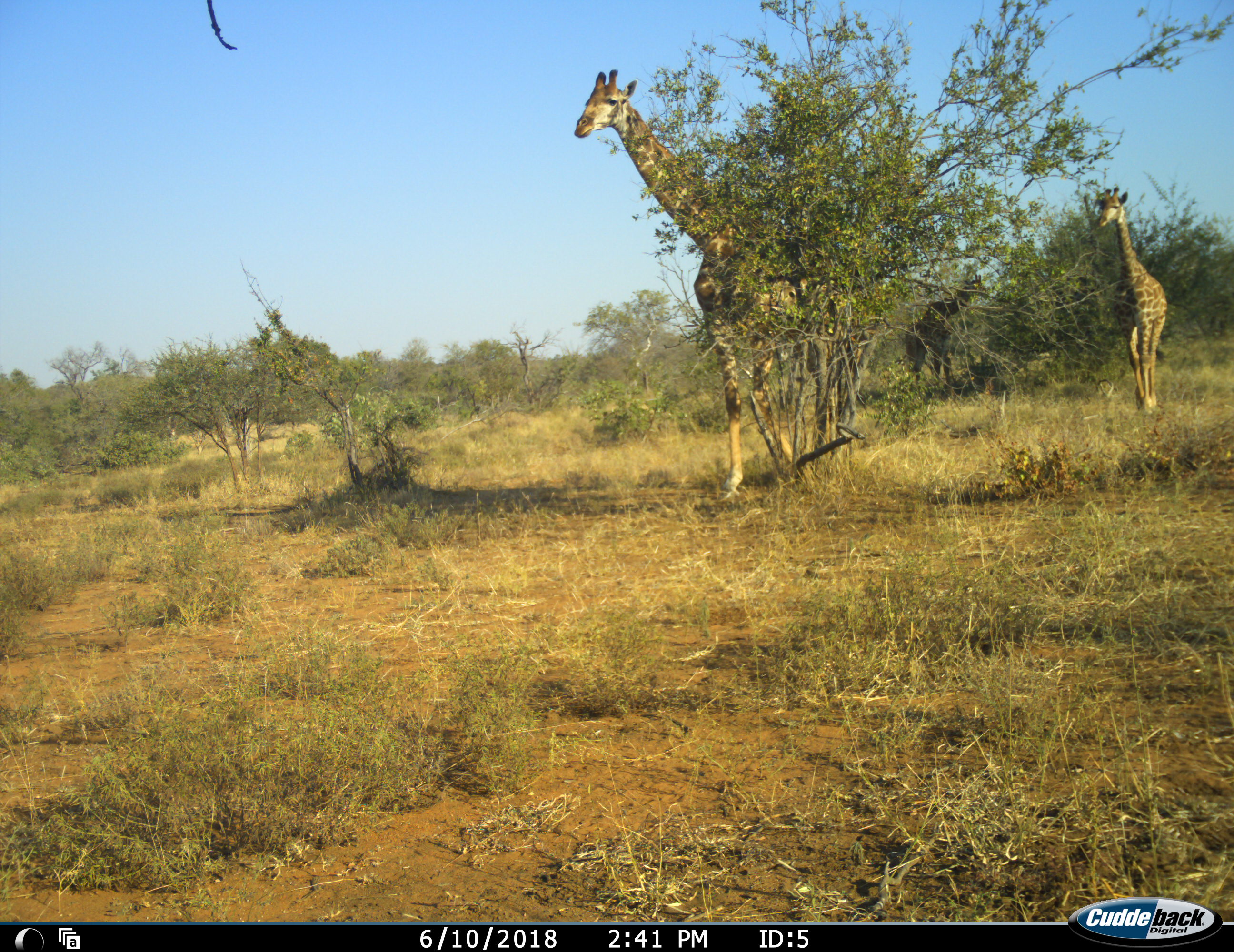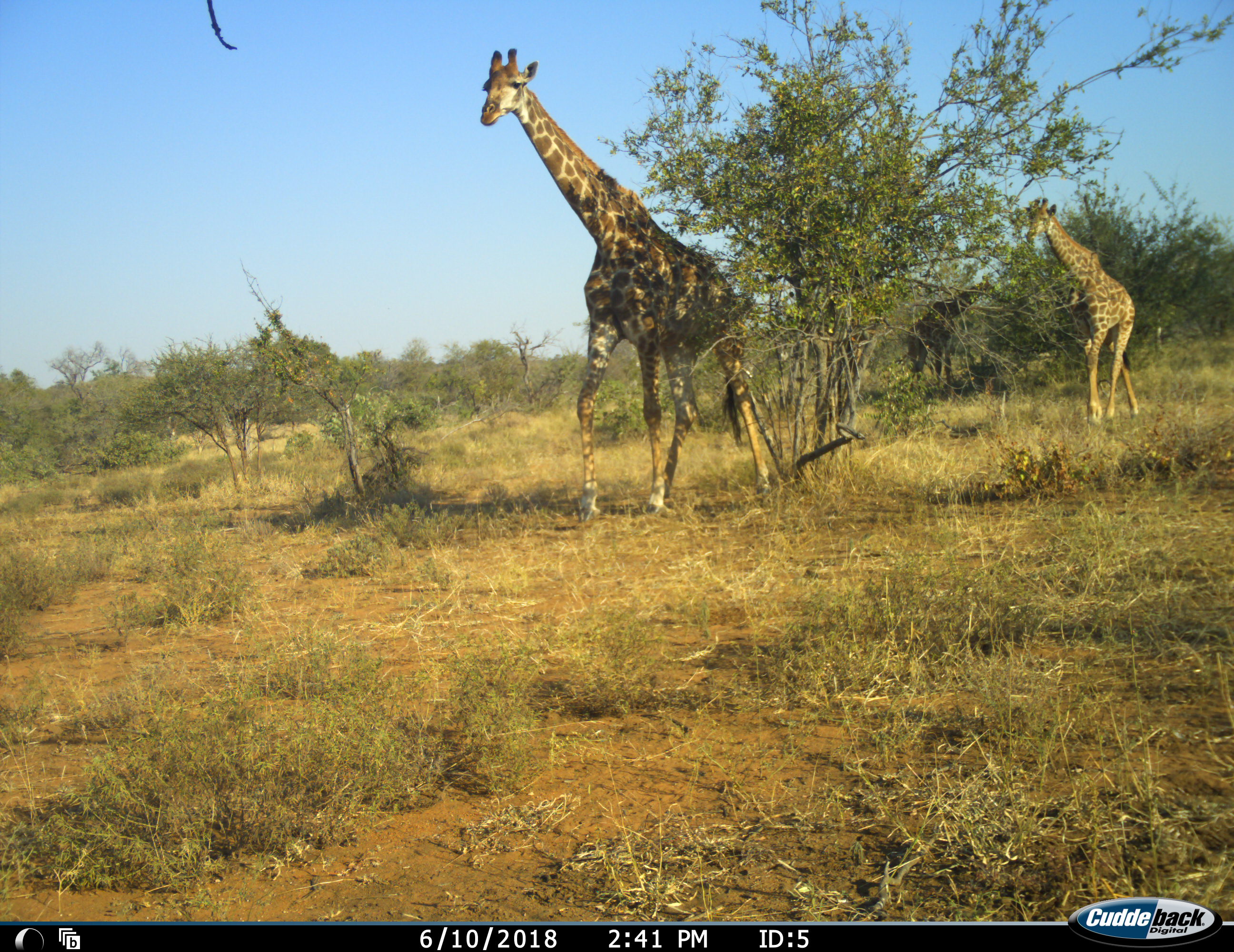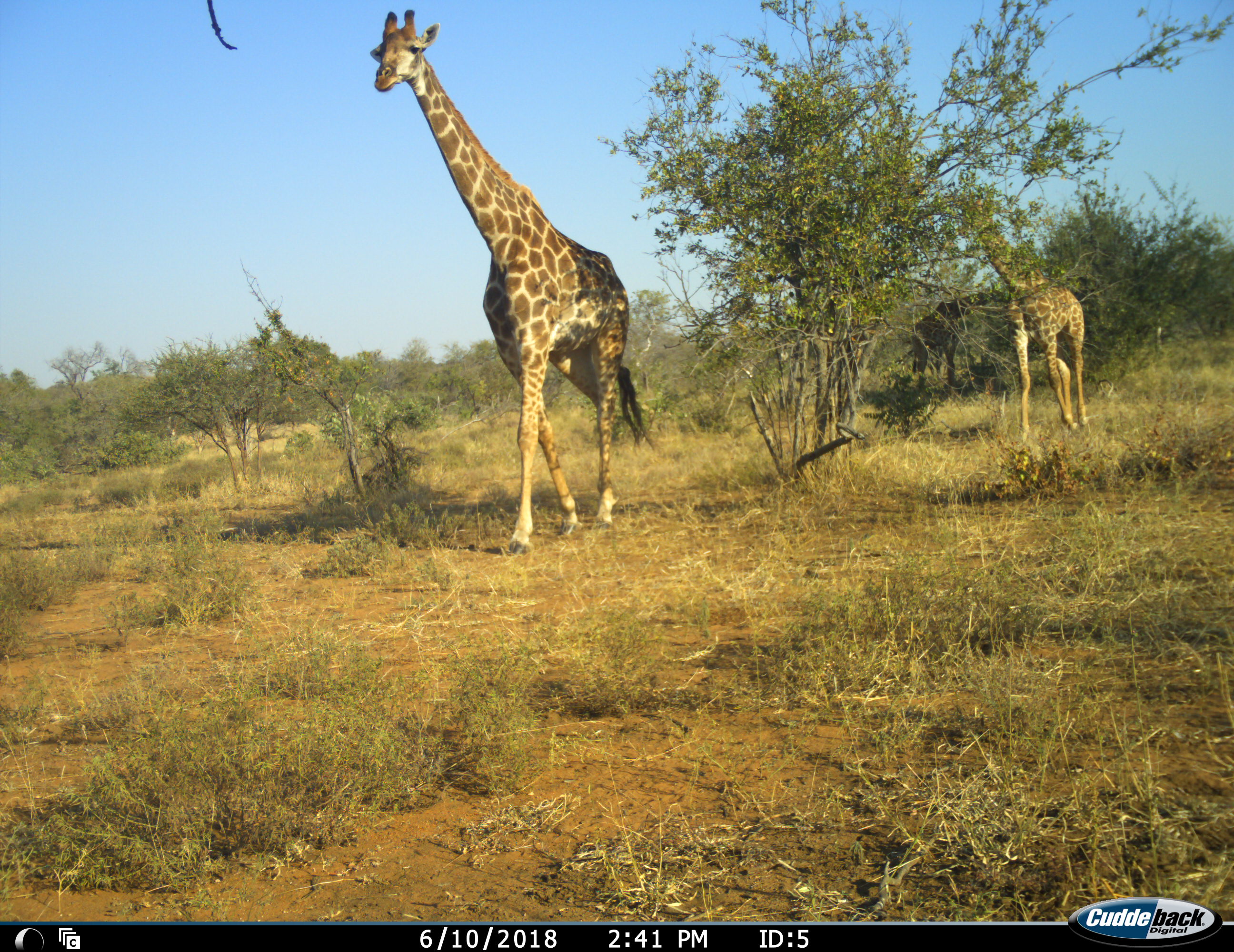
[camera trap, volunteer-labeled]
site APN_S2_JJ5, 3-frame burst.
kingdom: Animalia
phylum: Chordata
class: Mammalia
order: Artiodactyla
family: Giraffidae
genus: Giraffa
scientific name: Giraffa camelopardalis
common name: giraffe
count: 3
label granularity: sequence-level